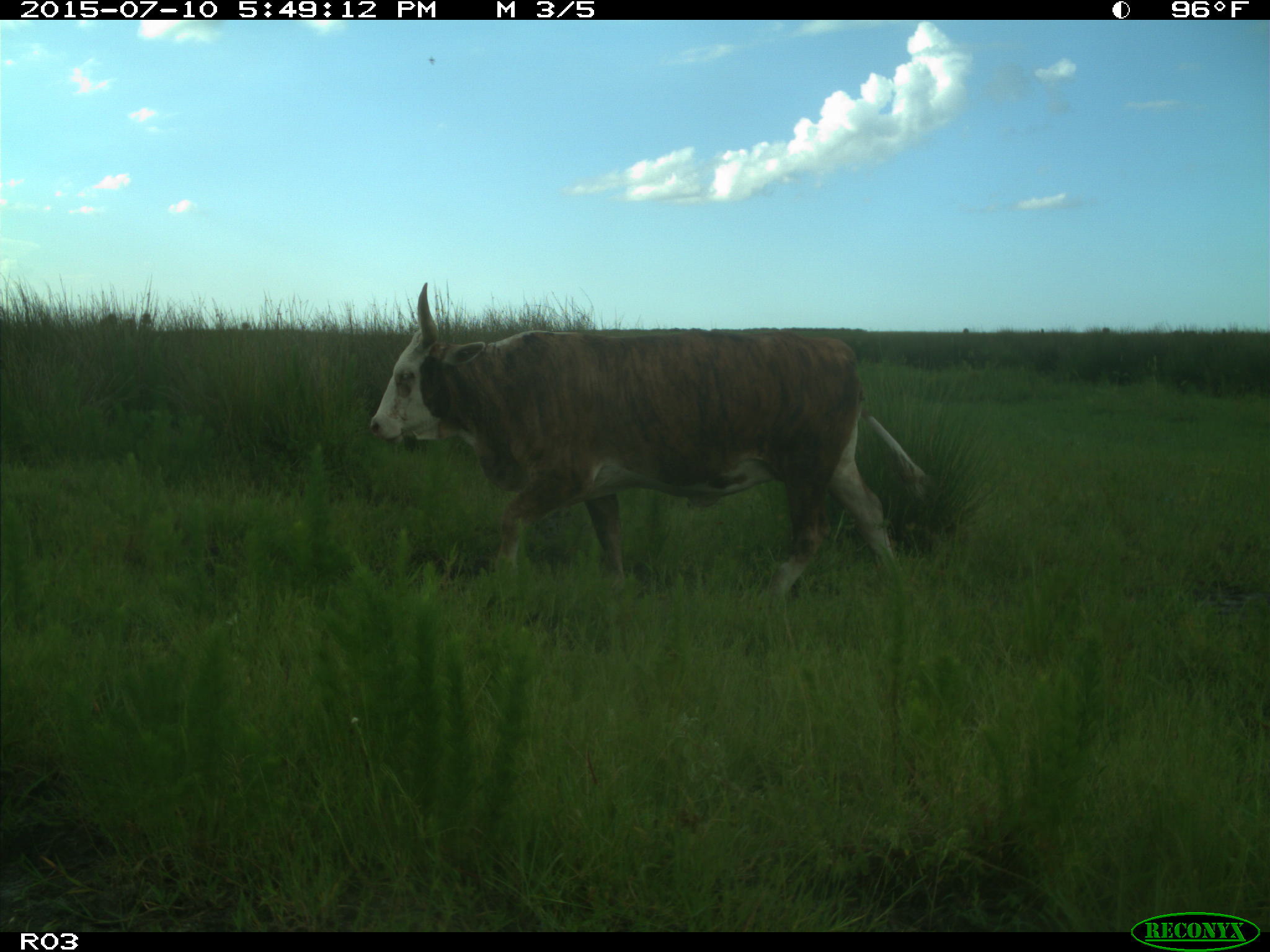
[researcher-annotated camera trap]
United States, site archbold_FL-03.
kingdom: Animalia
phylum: Chordata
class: Mammalia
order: Artiodactyla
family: Bovidae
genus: Bos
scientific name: Bos taurus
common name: domestic cow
Bos taurus (domestic cow).